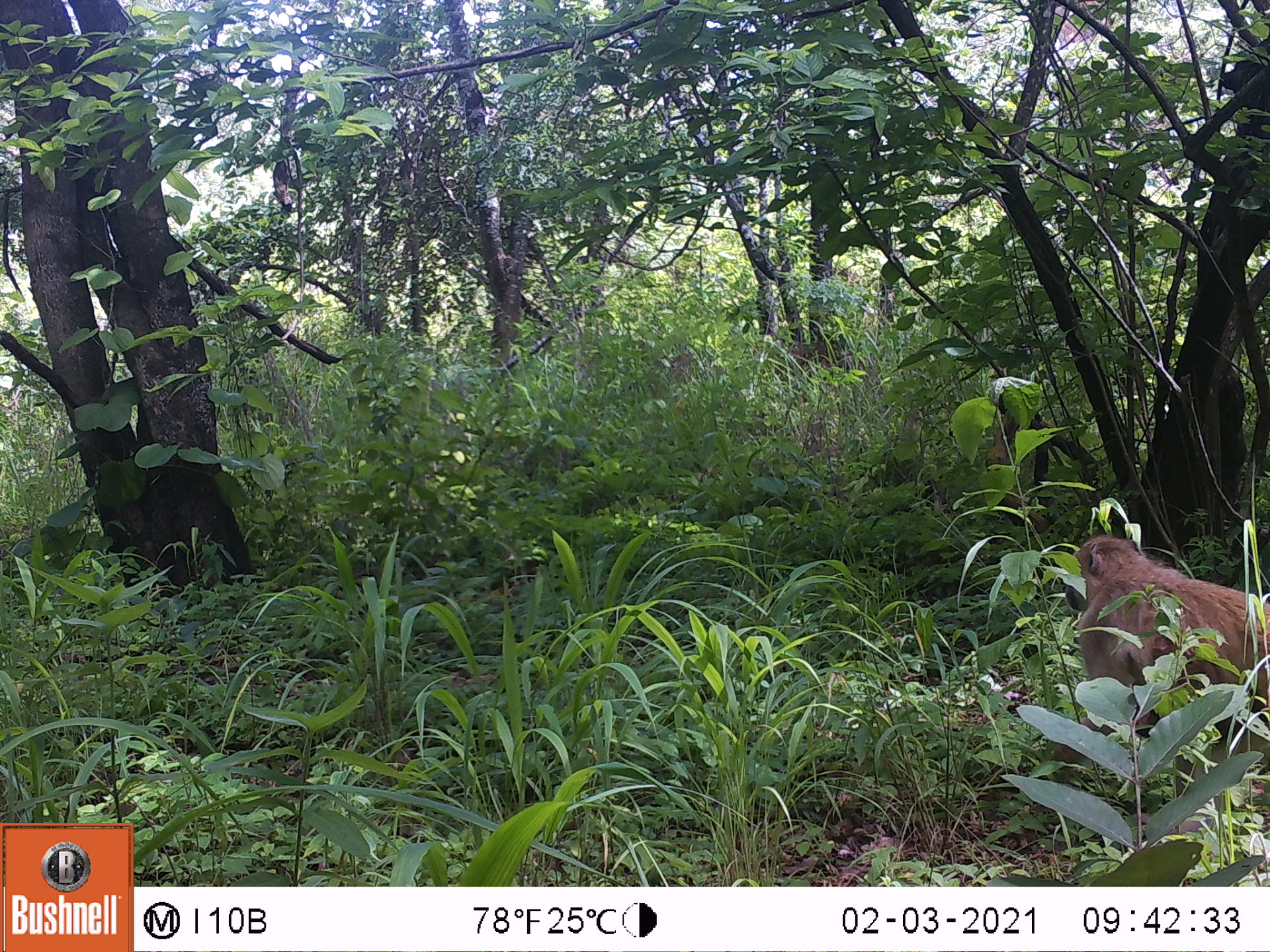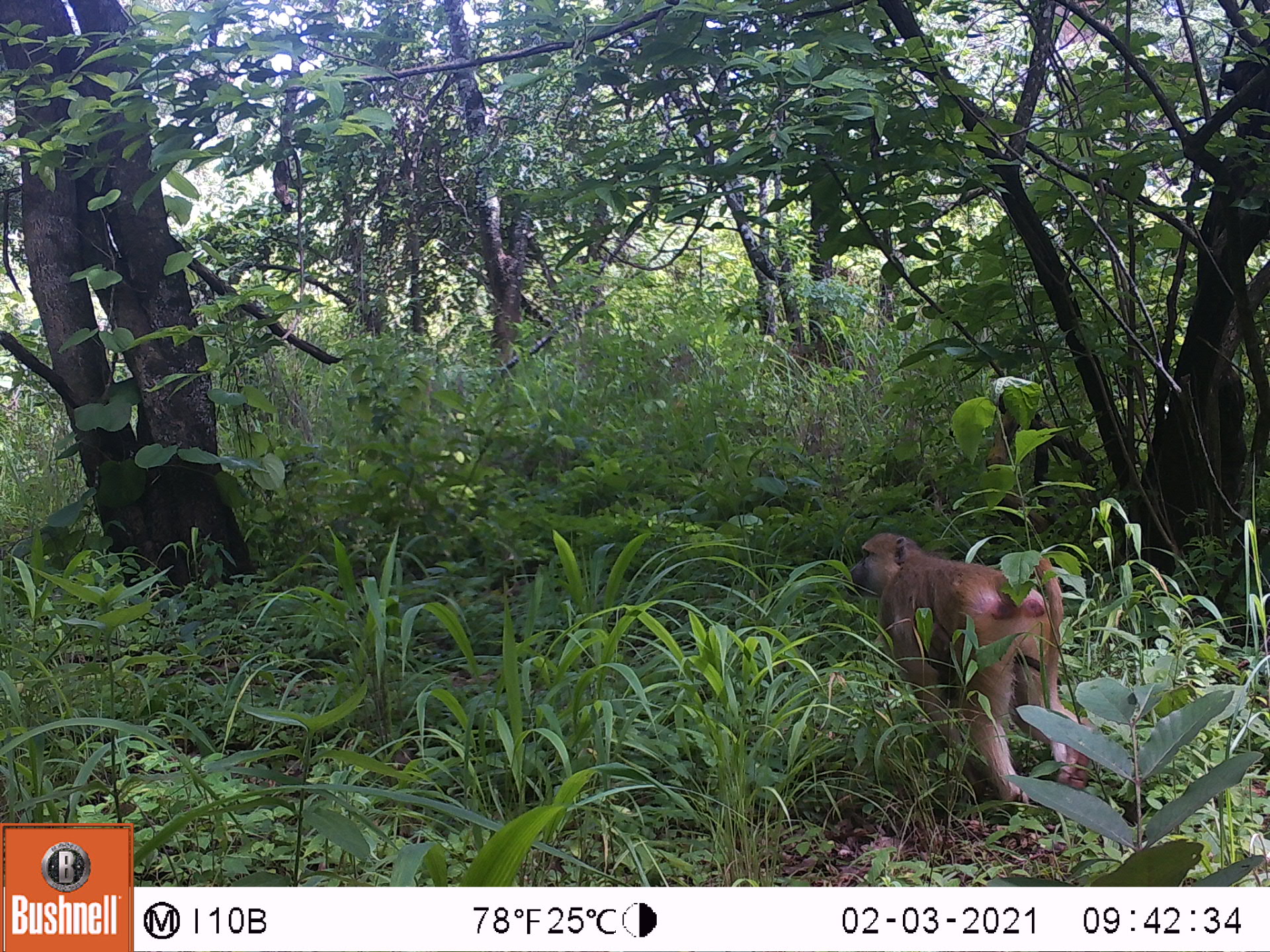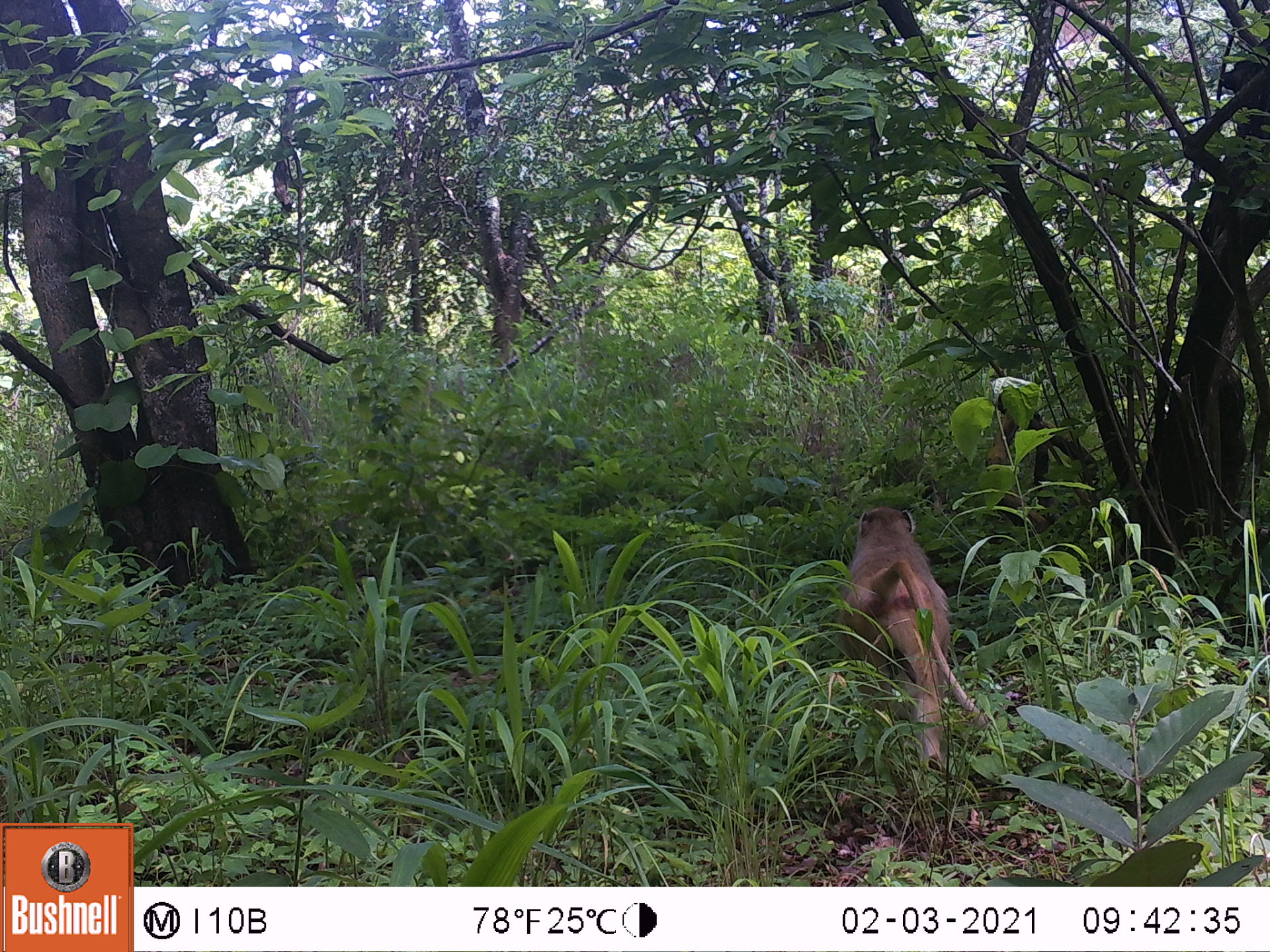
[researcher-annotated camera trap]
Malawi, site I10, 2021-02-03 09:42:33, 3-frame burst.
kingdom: Animalia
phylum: Chordata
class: Mammalia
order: Primates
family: Cercopithecidae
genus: Papio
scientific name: Papio cynocephalus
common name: yellow baboon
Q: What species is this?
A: Yellow baboon (Papio cynocephalus).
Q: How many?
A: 1.